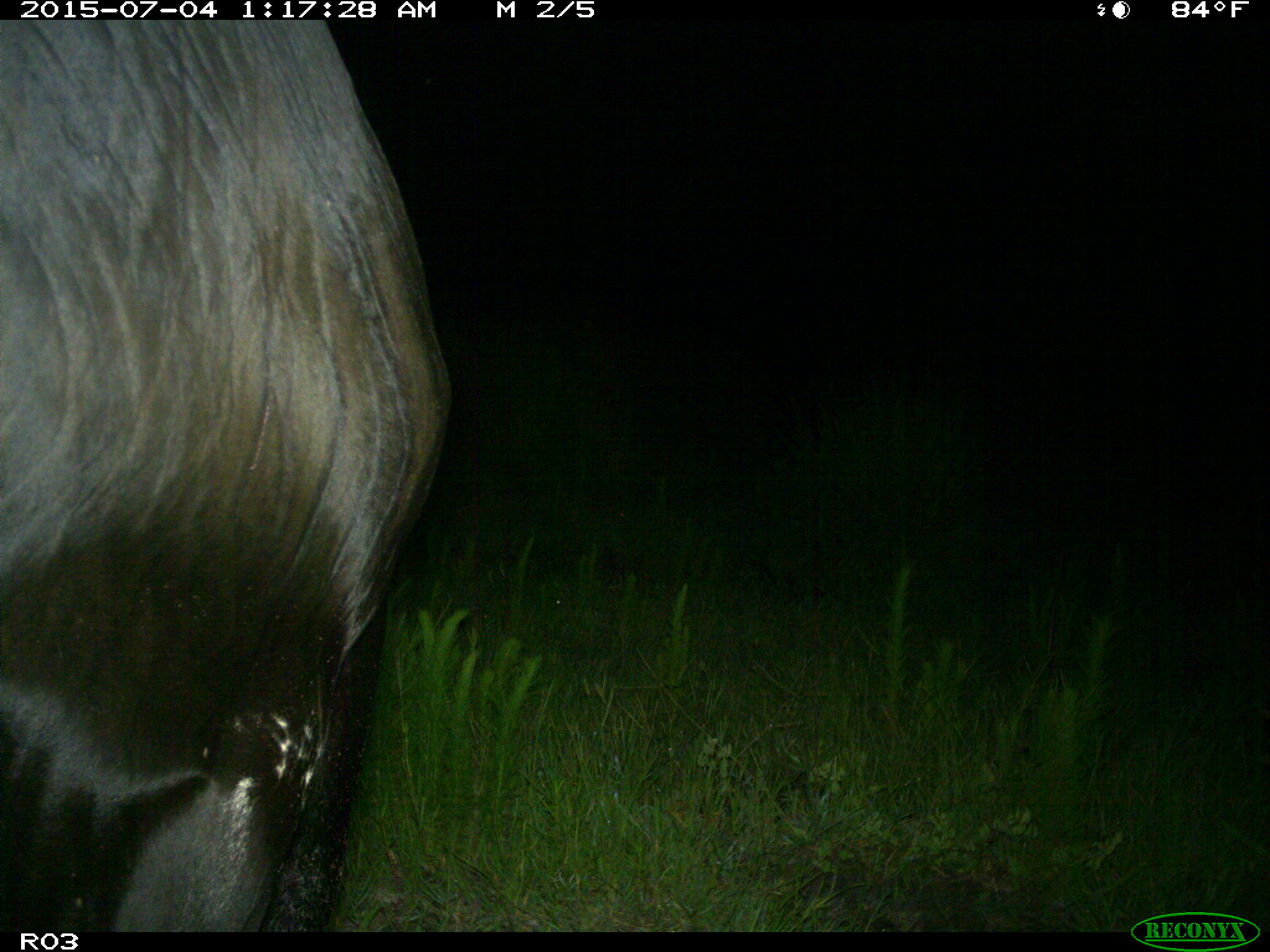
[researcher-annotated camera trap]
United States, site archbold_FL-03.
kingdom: Animalia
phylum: Chordata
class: Mammalia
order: Artiodactyla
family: Bovidae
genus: Bos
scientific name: Bos taurus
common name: domestic cow